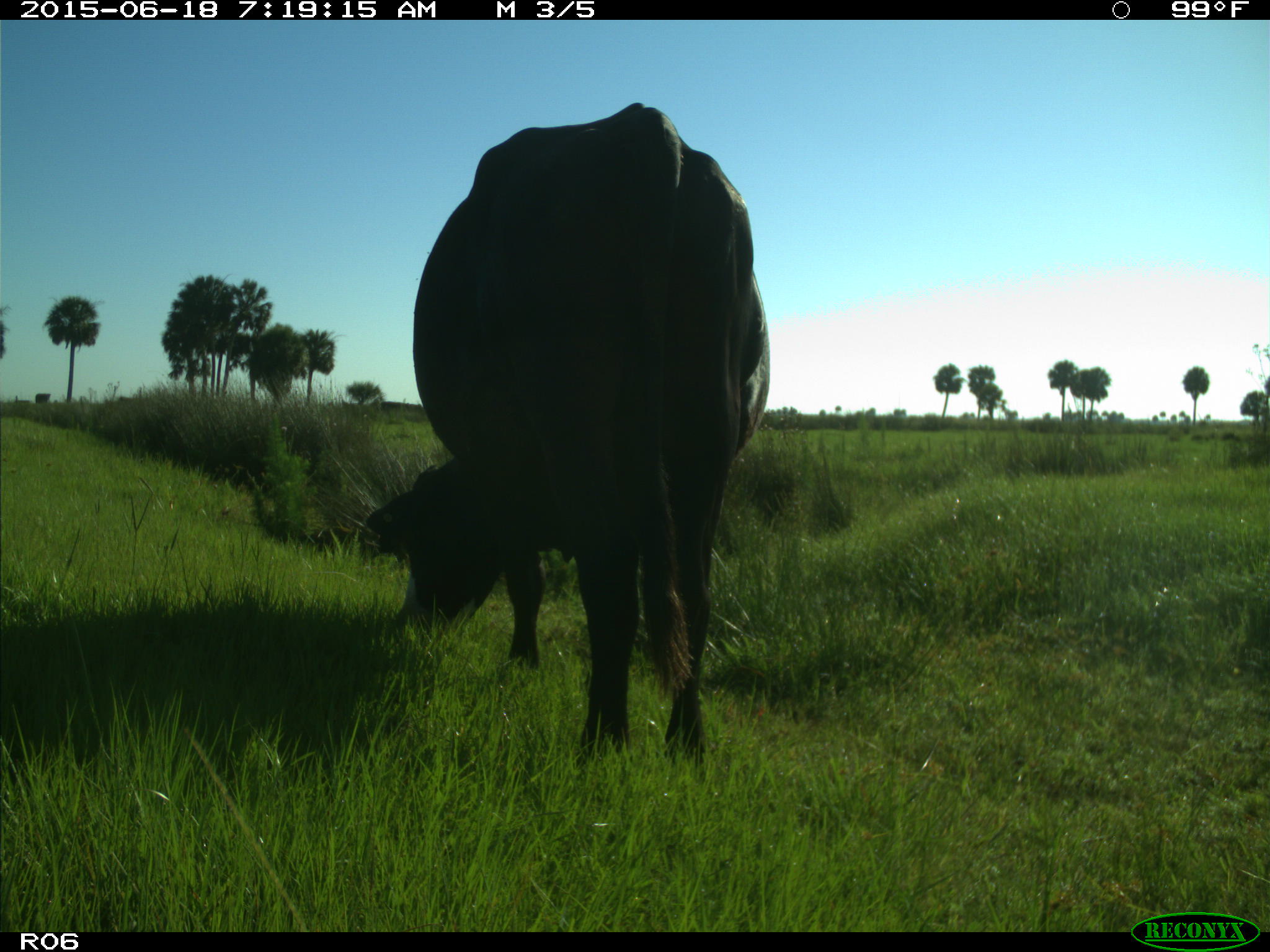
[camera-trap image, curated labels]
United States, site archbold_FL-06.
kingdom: Animalia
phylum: Chordata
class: Mammalia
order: Artiodactyla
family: Bovidae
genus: Bos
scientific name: Bos taurus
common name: domestic cow